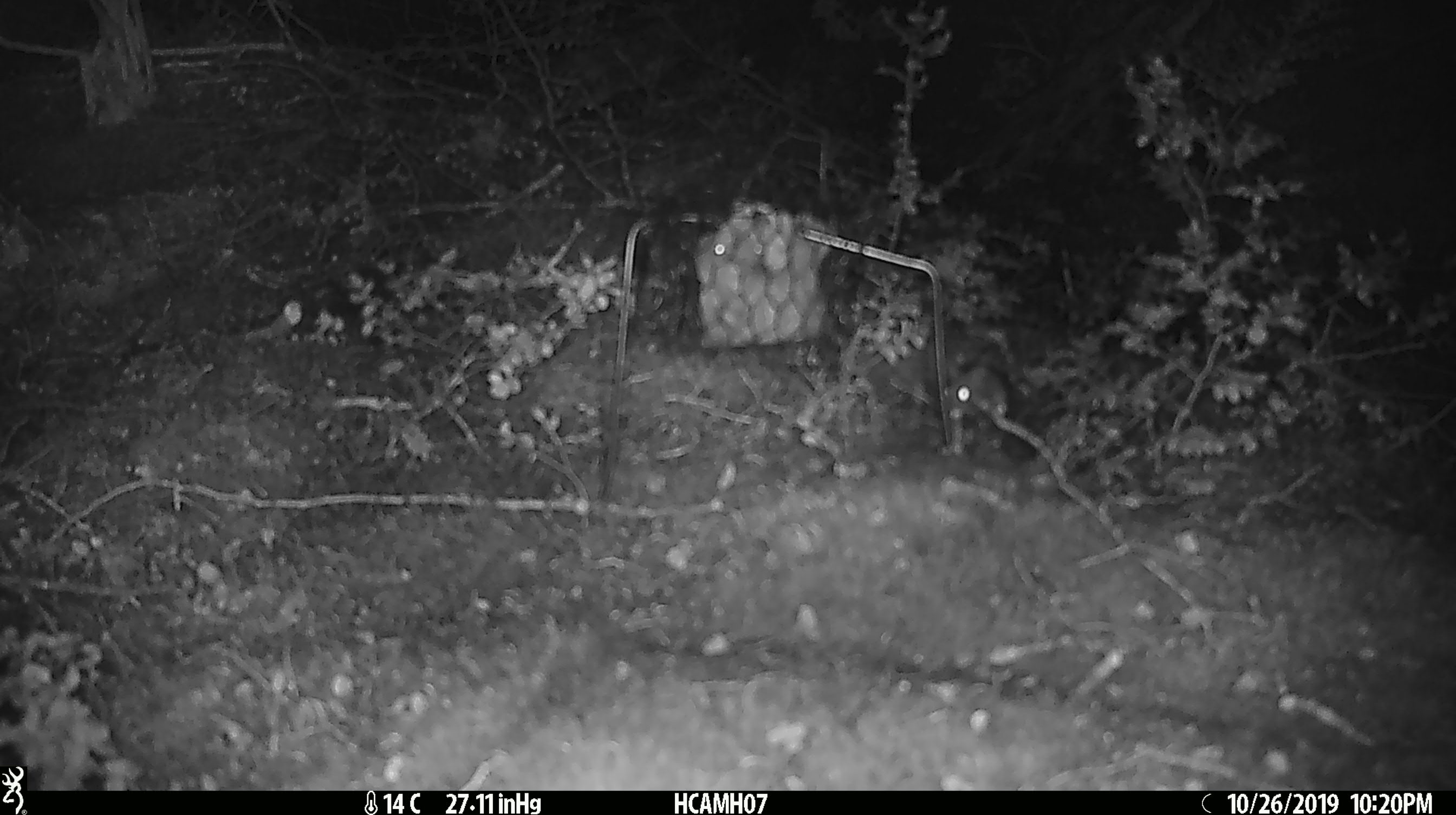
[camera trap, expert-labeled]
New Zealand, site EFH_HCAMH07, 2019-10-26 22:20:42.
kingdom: Animalia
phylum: Chordata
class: Mammalia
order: Rodentia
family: Muridae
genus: Mus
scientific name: Mus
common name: mouse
Mouse (Mus).